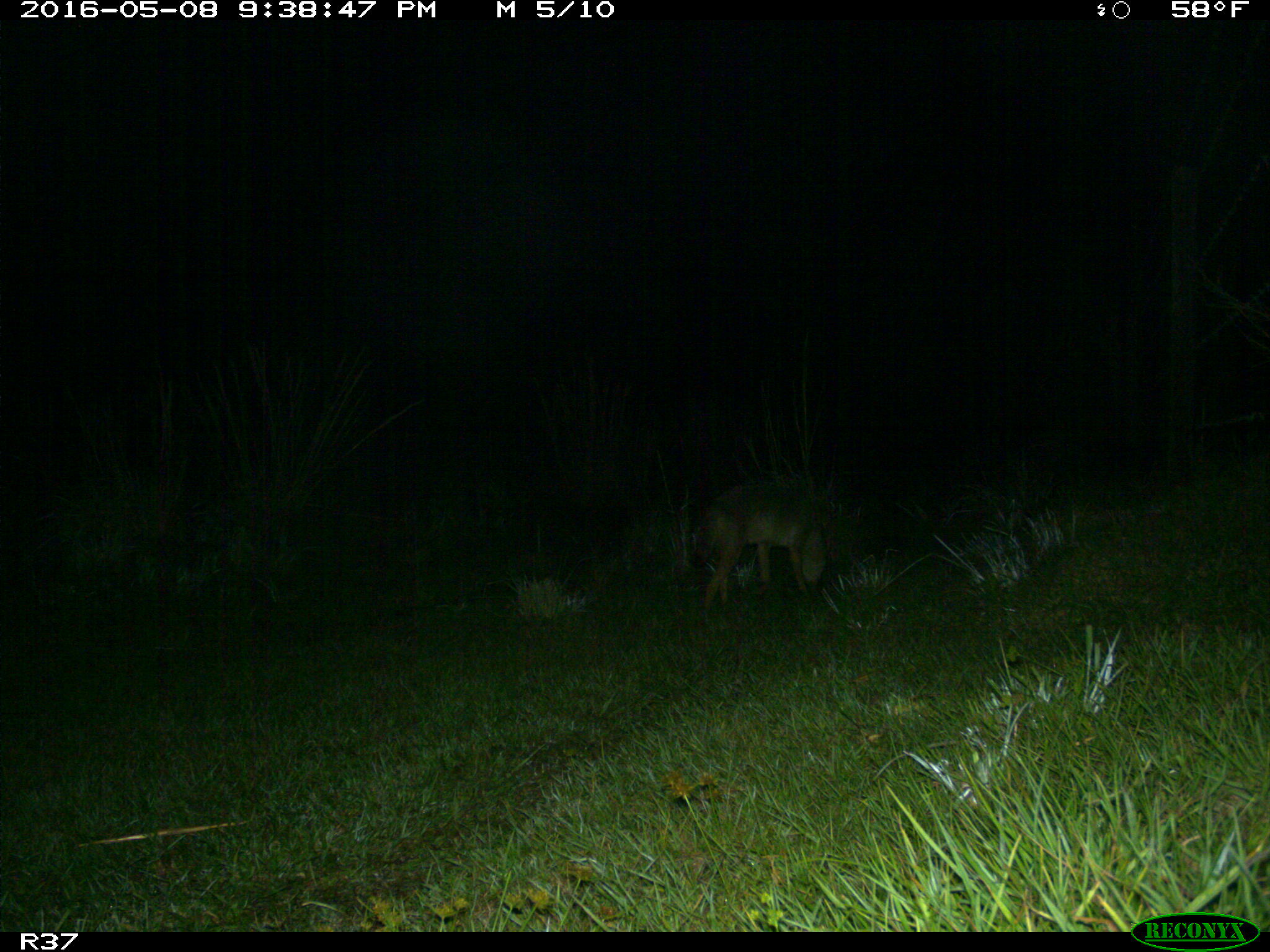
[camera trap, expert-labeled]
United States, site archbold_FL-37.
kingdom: Animalia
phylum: Chordata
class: Mammalia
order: Carnivora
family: Canidae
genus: Canis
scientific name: Canis latrans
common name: coyote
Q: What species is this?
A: Canis latrans (coyote).